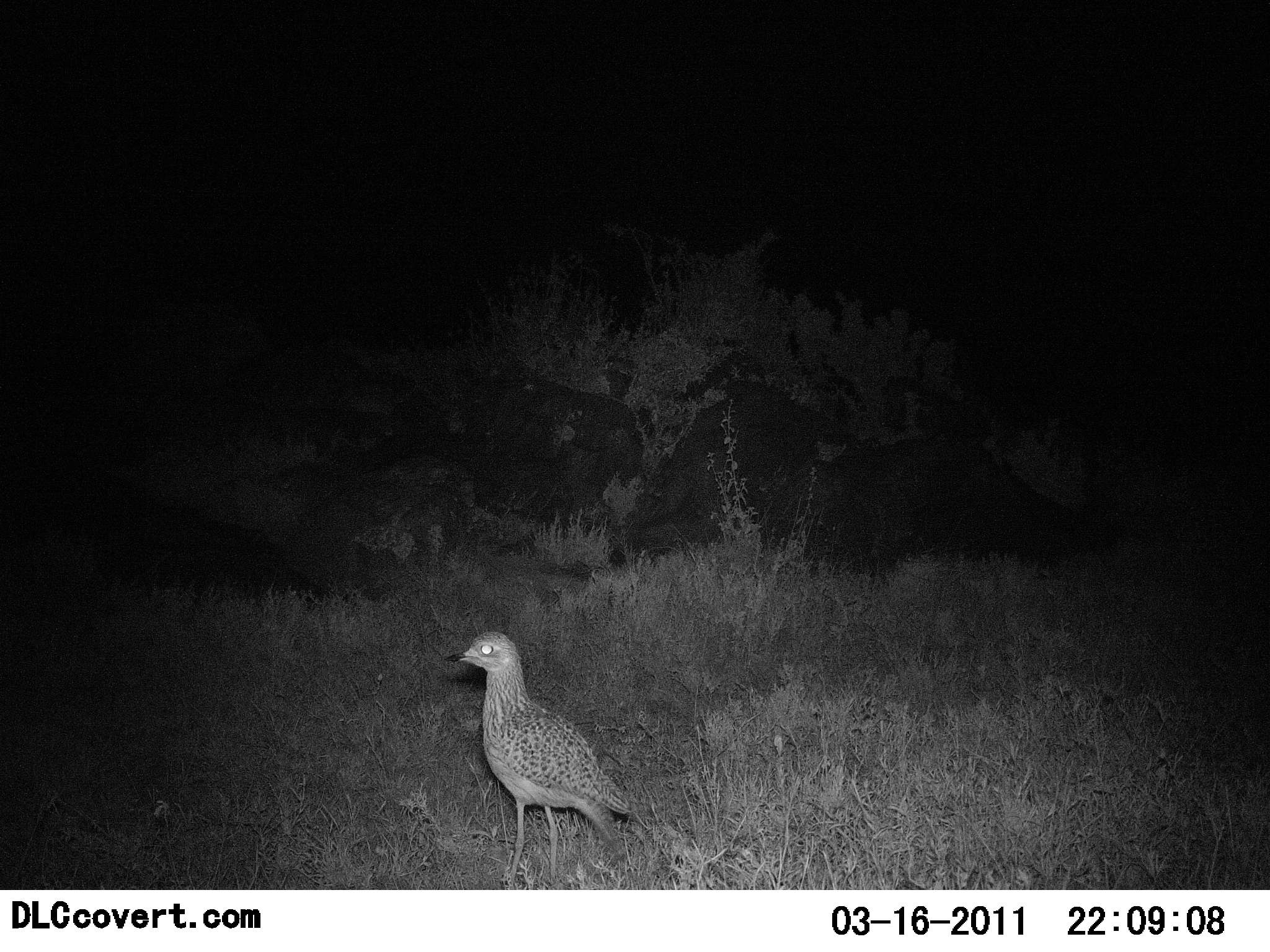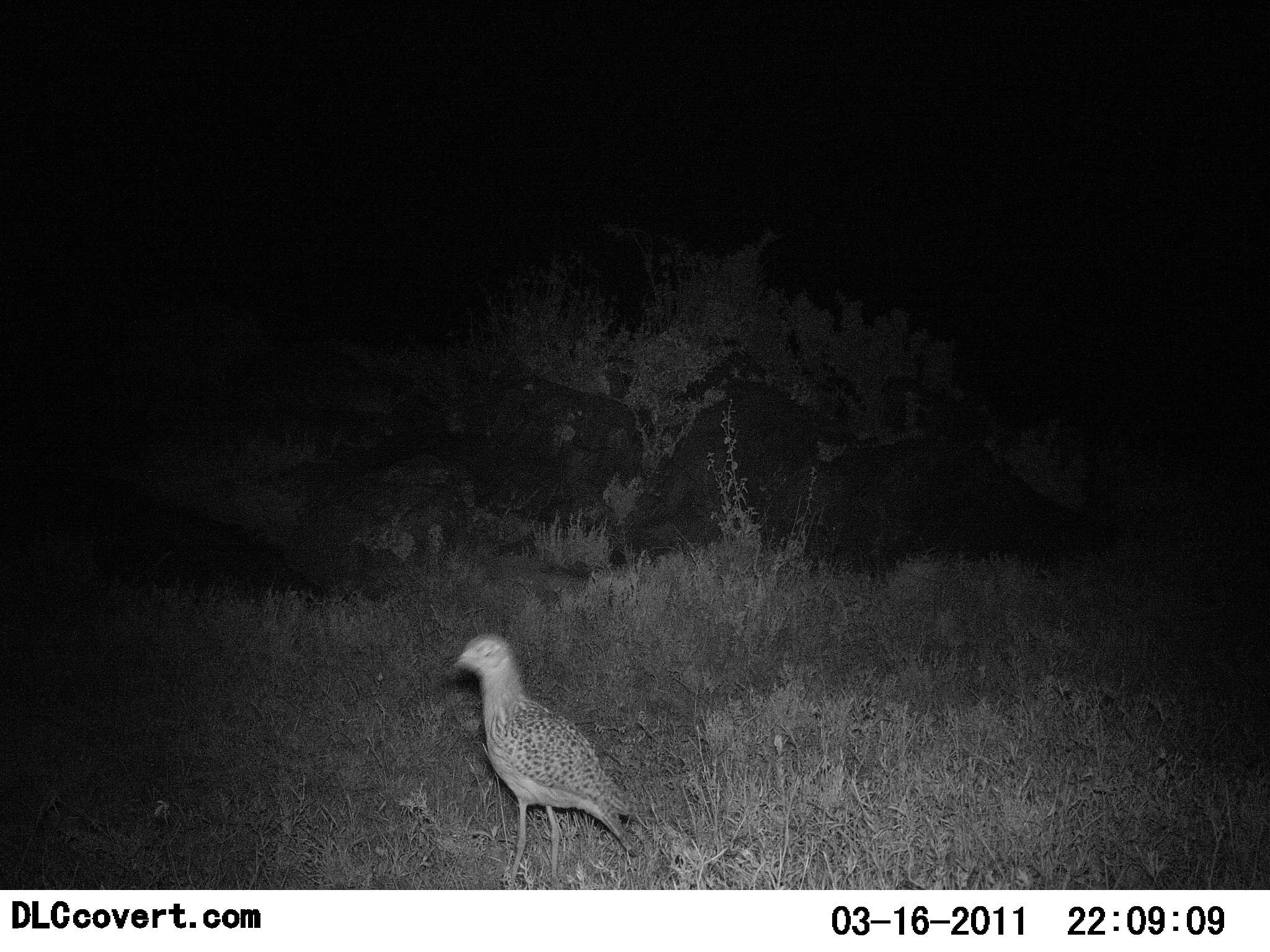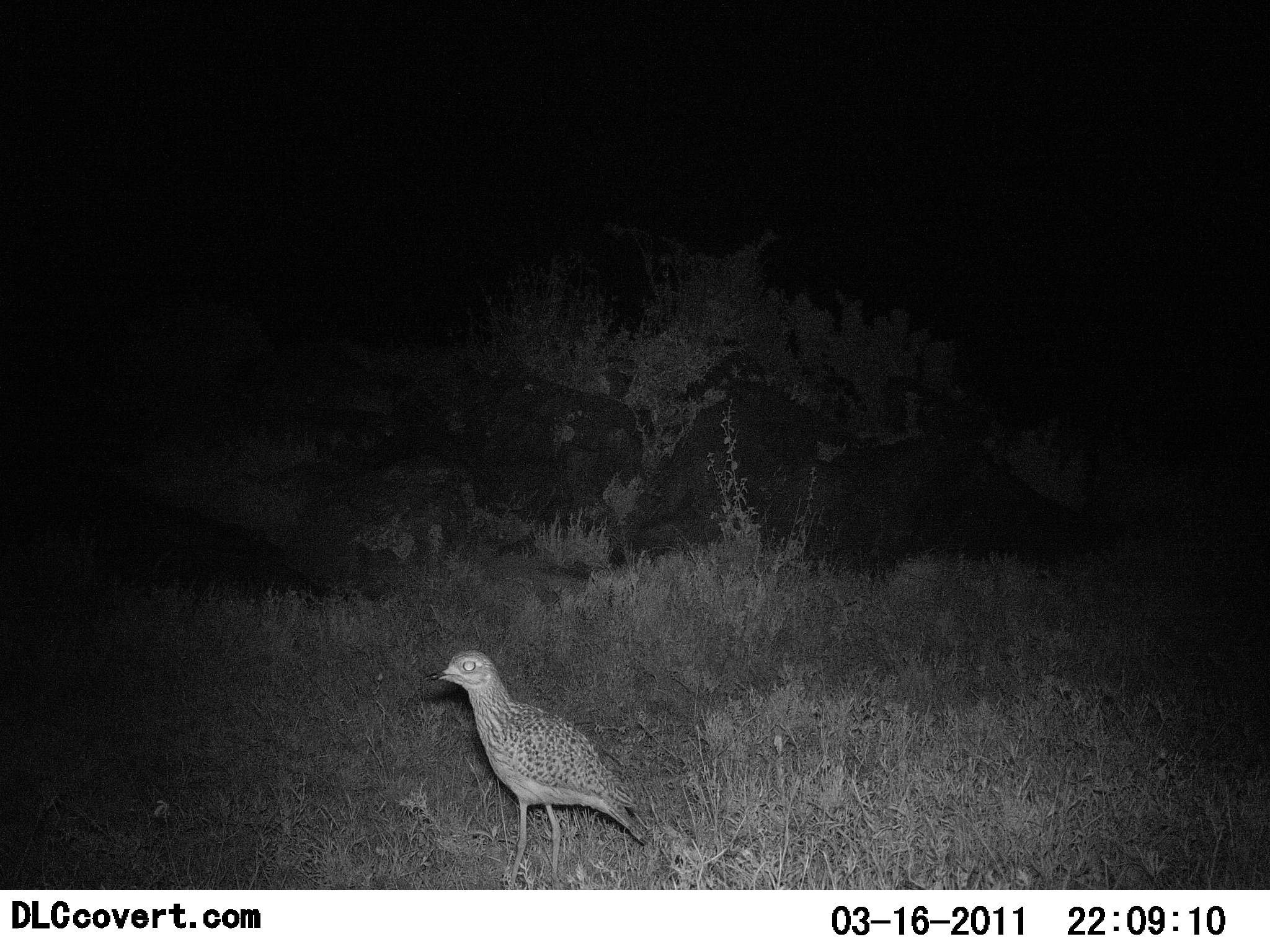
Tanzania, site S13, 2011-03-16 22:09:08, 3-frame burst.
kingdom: Animalia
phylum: Chordata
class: Aves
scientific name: Aves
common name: bird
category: otherbird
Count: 1.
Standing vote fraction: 86%.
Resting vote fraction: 0%.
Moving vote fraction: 14%.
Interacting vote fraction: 0%.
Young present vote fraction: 0%.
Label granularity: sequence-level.